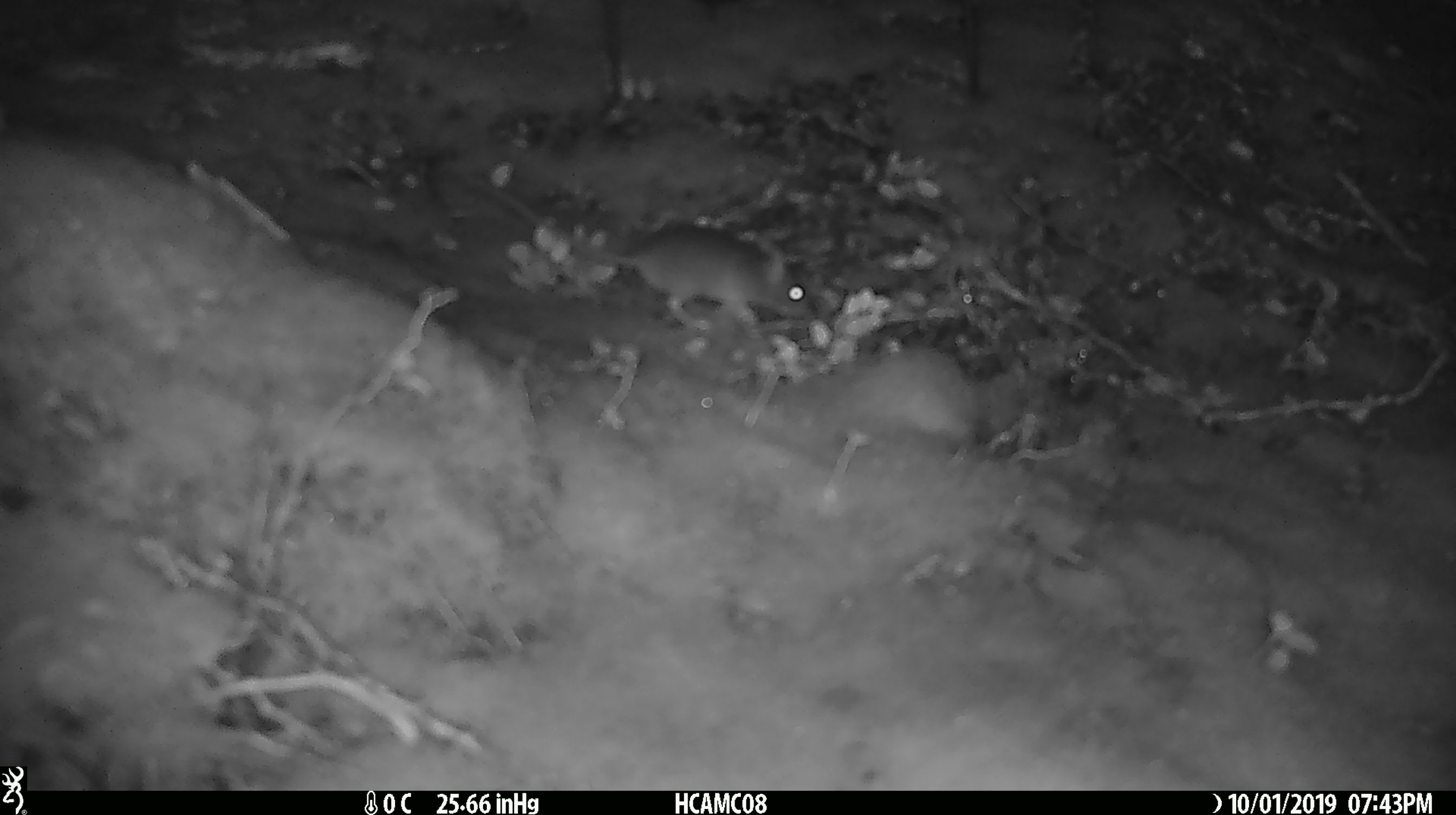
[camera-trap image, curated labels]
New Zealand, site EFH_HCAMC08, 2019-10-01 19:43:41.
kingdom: Animalia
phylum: Chordata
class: Mammalia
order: Rodentia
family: Muridae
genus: Mus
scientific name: Mus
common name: mouse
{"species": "mouse (Mus)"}